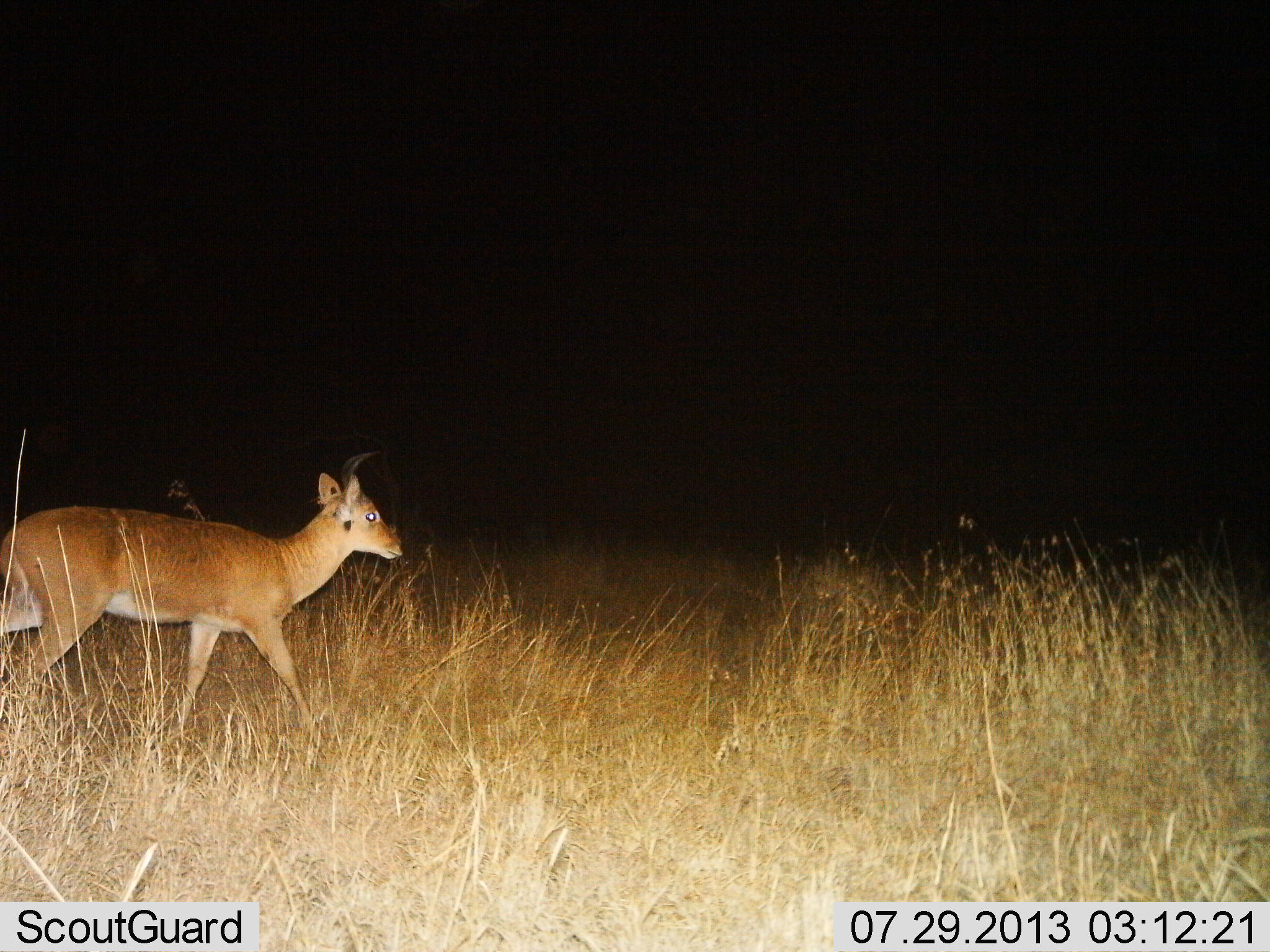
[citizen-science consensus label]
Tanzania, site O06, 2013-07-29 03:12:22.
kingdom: Animalia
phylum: Chordata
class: Mammalia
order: Artiodactyla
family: Bovidae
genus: Redunca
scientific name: Redunca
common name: reedbuck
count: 1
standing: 0%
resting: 0%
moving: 100%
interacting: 0%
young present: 0%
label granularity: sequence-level